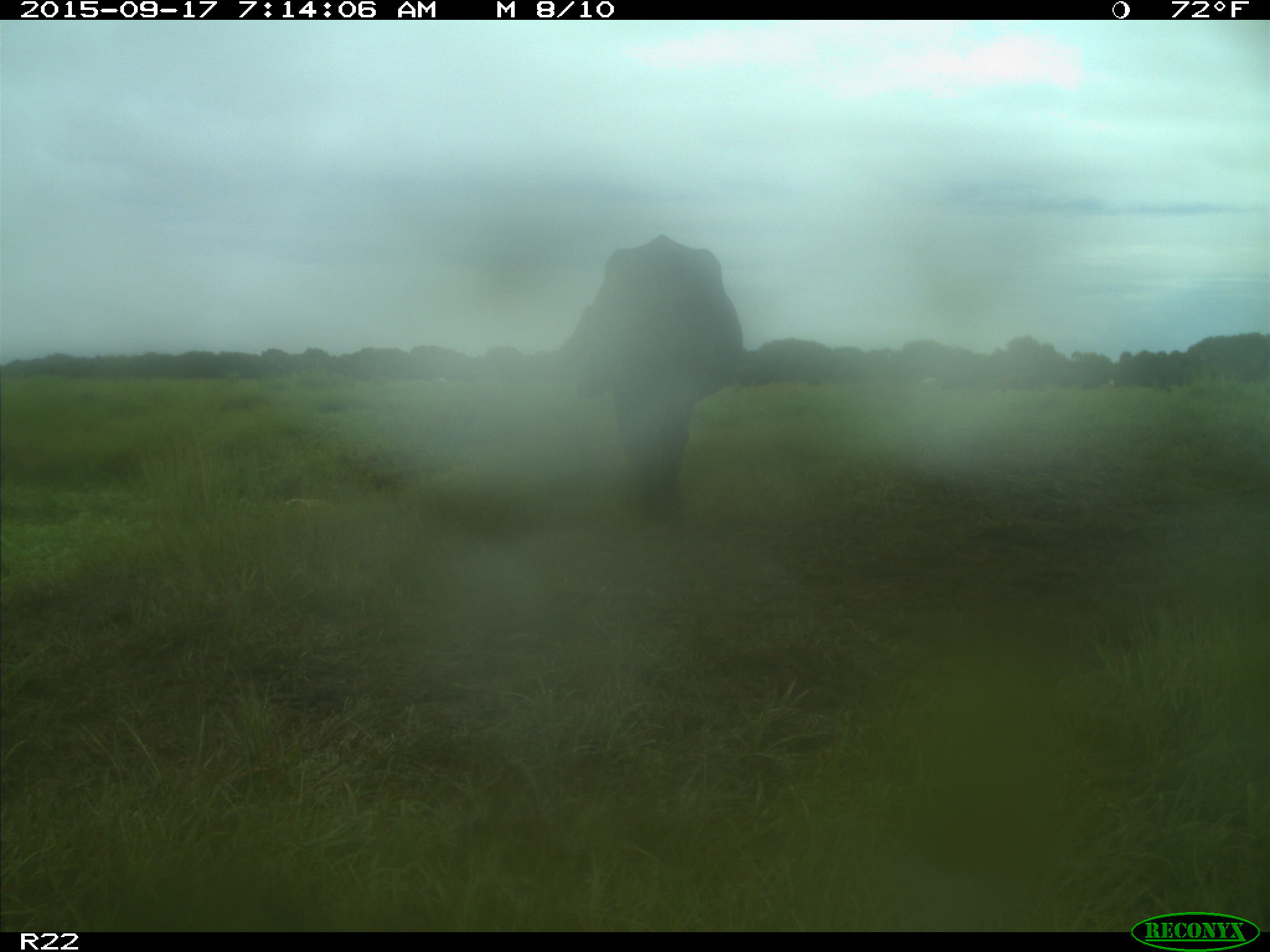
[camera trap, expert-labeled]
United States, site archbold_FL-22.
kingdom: Animalia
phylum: Chordata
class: Mammalia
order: Artiodactyla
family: Bovidae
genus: Bos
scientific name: Bos taurus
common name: domestic cow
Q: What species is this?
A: Bos taurus (domestic cow).